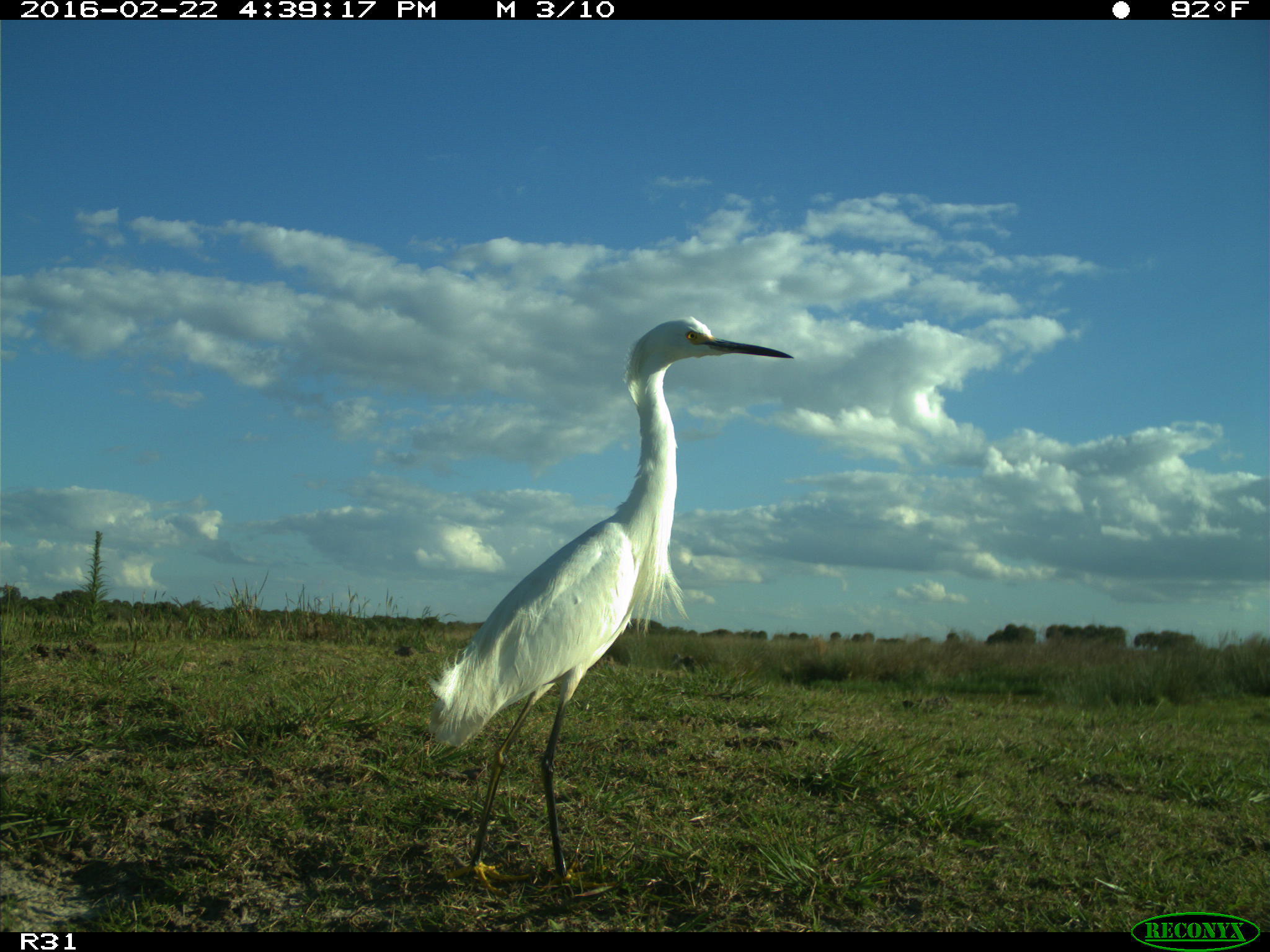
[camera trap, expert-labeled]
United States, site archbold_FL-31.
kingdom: Animalia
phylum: Chordata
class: Aves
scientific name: Aves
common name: birds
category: unidentified bird